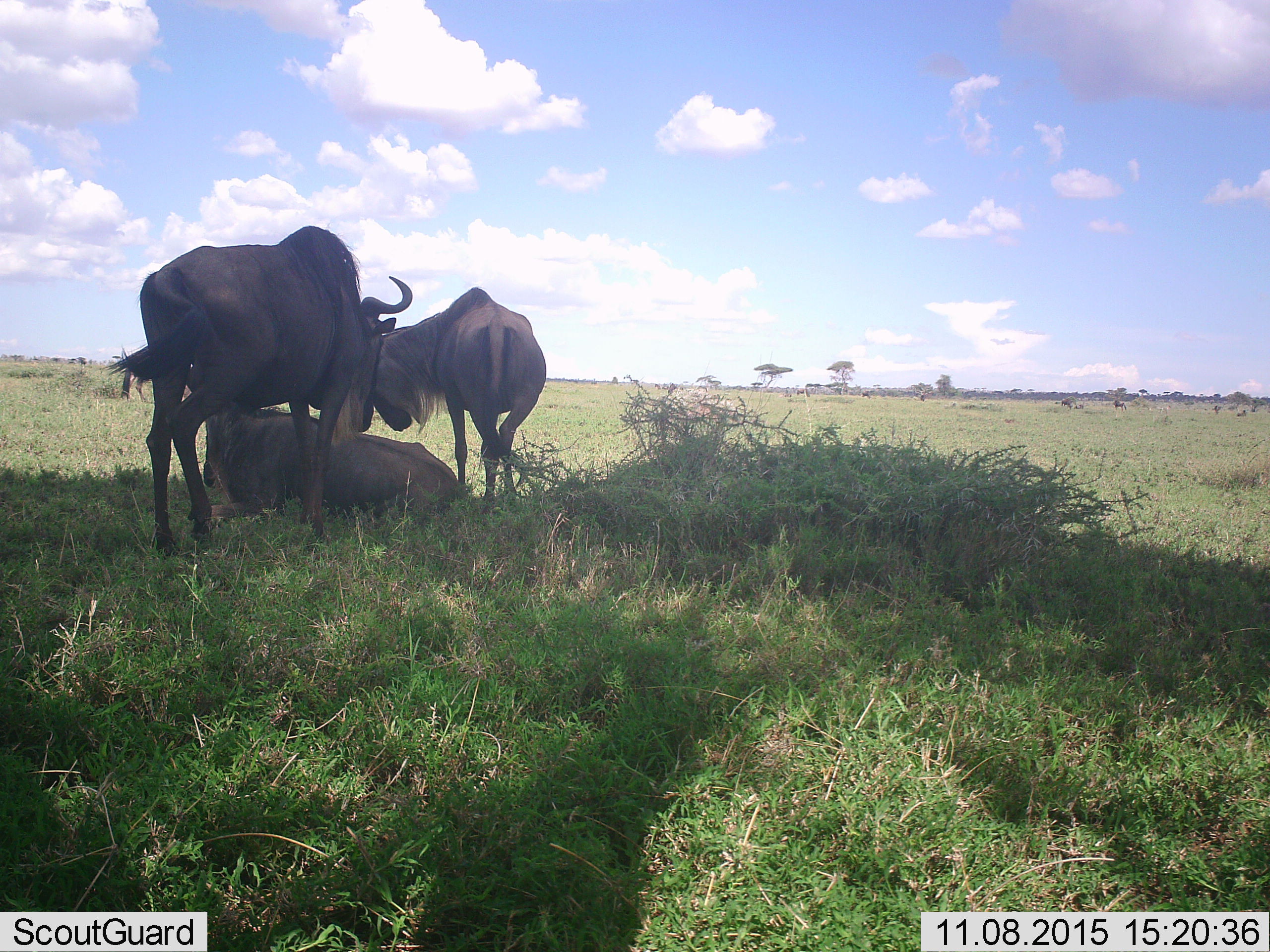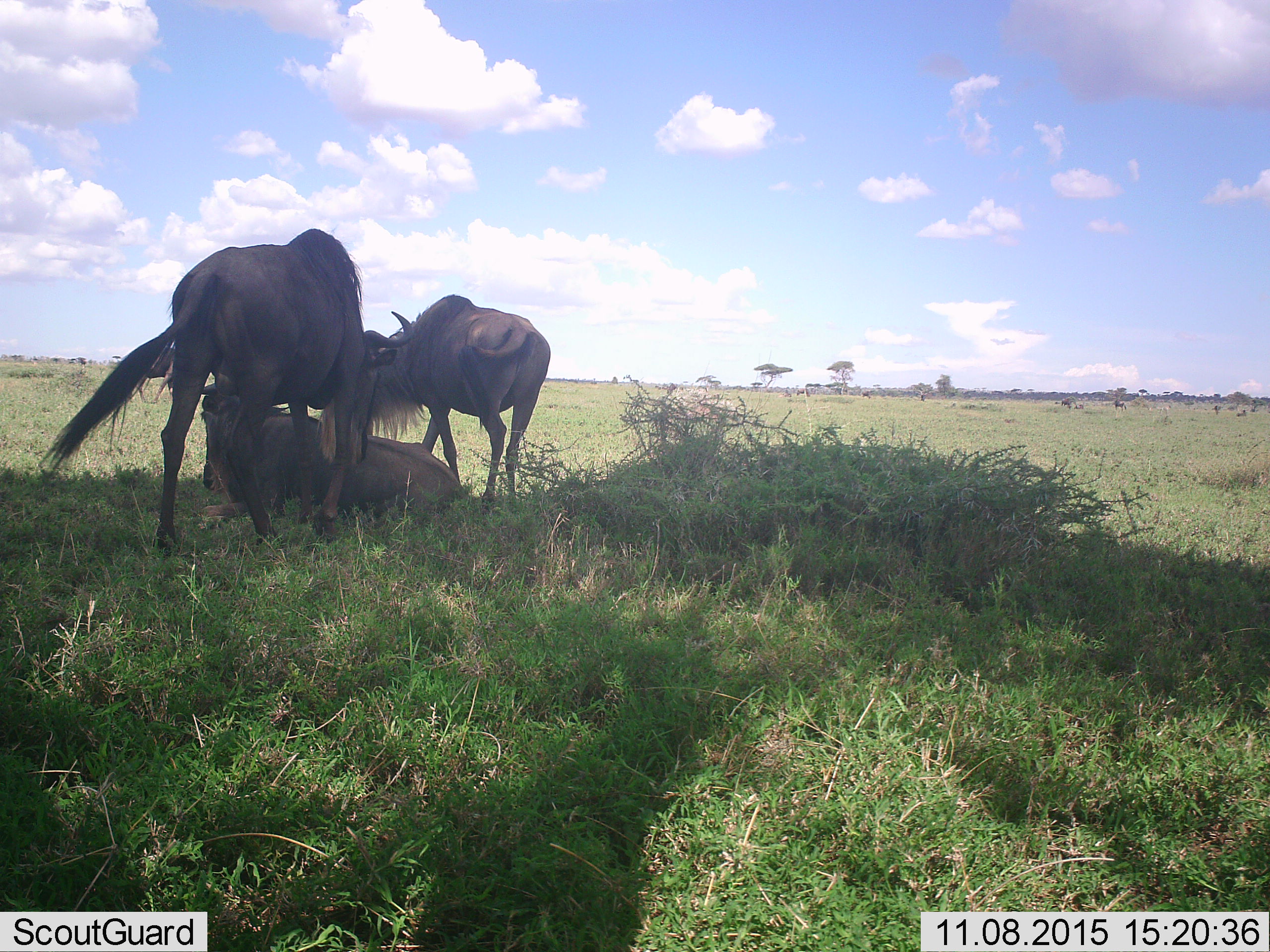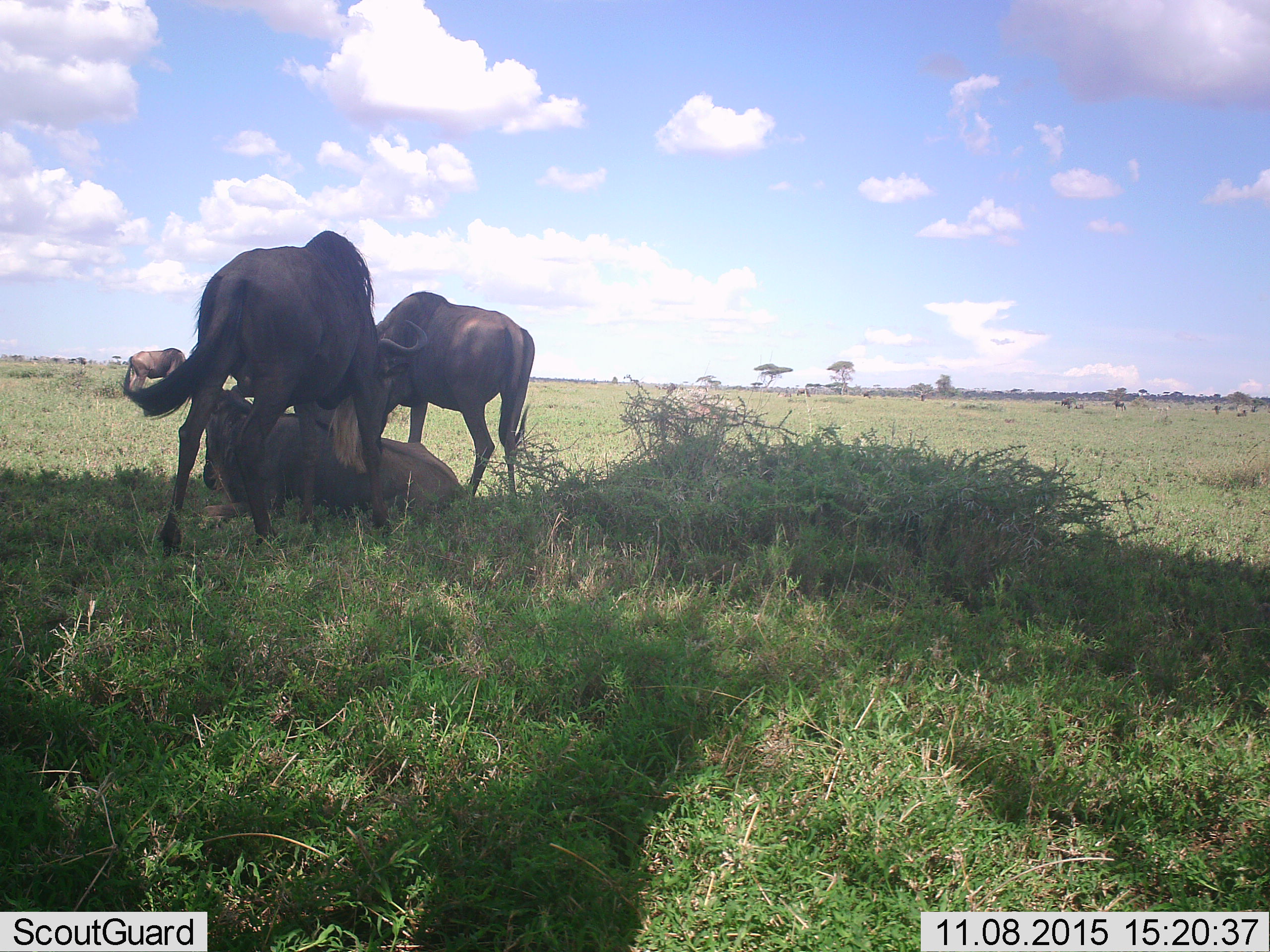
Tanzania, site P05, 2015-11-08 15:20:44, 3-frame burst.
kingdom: Animalia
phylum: Chordata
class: Mammalia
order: Artiodactyla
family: Bovidae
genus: Connochaetes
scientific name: Connochaetes taurinus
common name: blue wildebeest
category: wildebeest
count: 4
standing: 71%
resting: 86%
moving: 43%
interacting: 43%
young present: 0%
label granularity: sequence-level